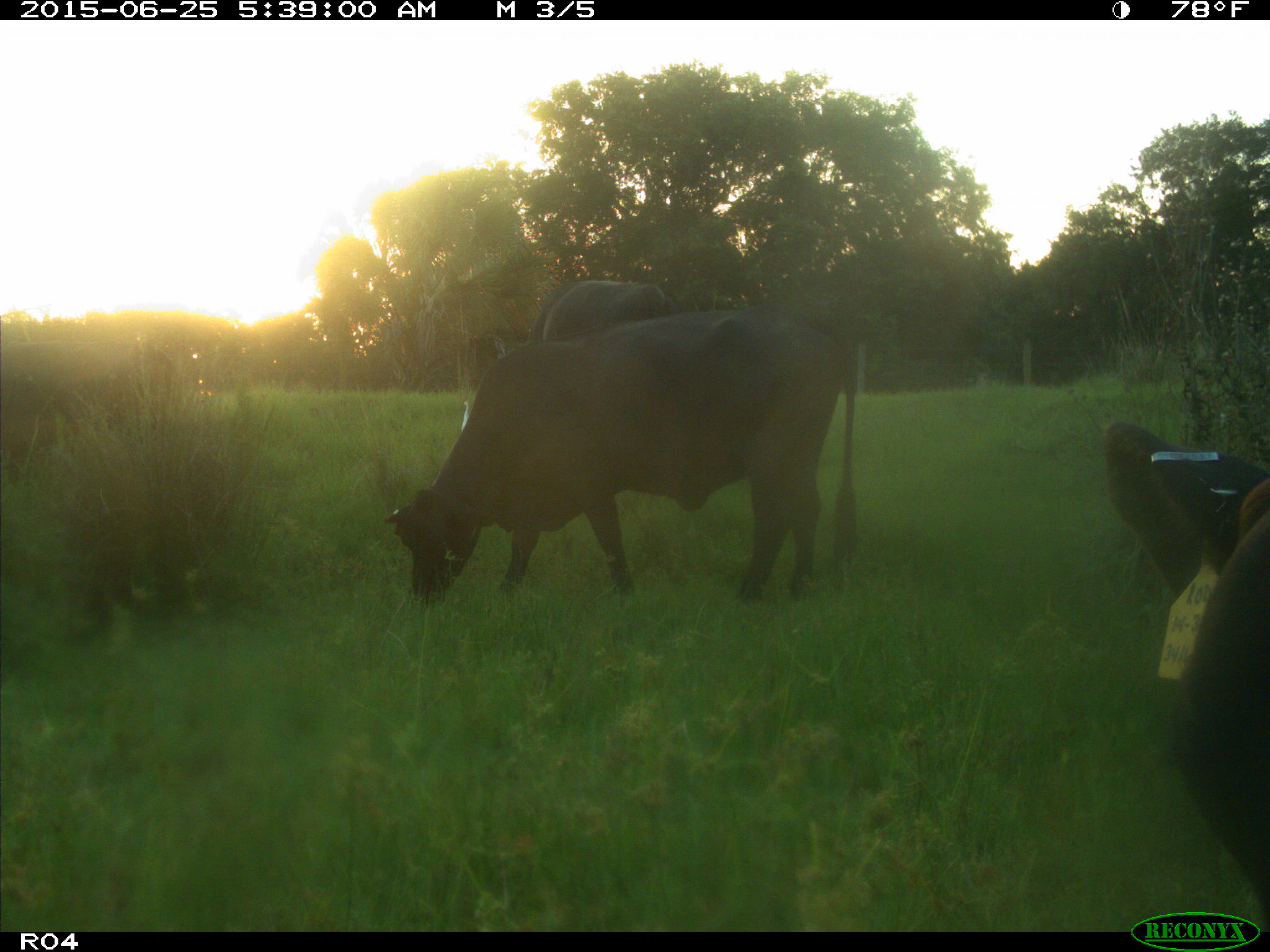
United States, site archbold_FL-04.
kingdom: Animalia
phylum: Chordata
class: Mammalia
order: Artiodactyla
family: Bovidae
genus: Bos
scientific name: Bos taurus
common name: domestic cow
Bos taurus (domestic cow).